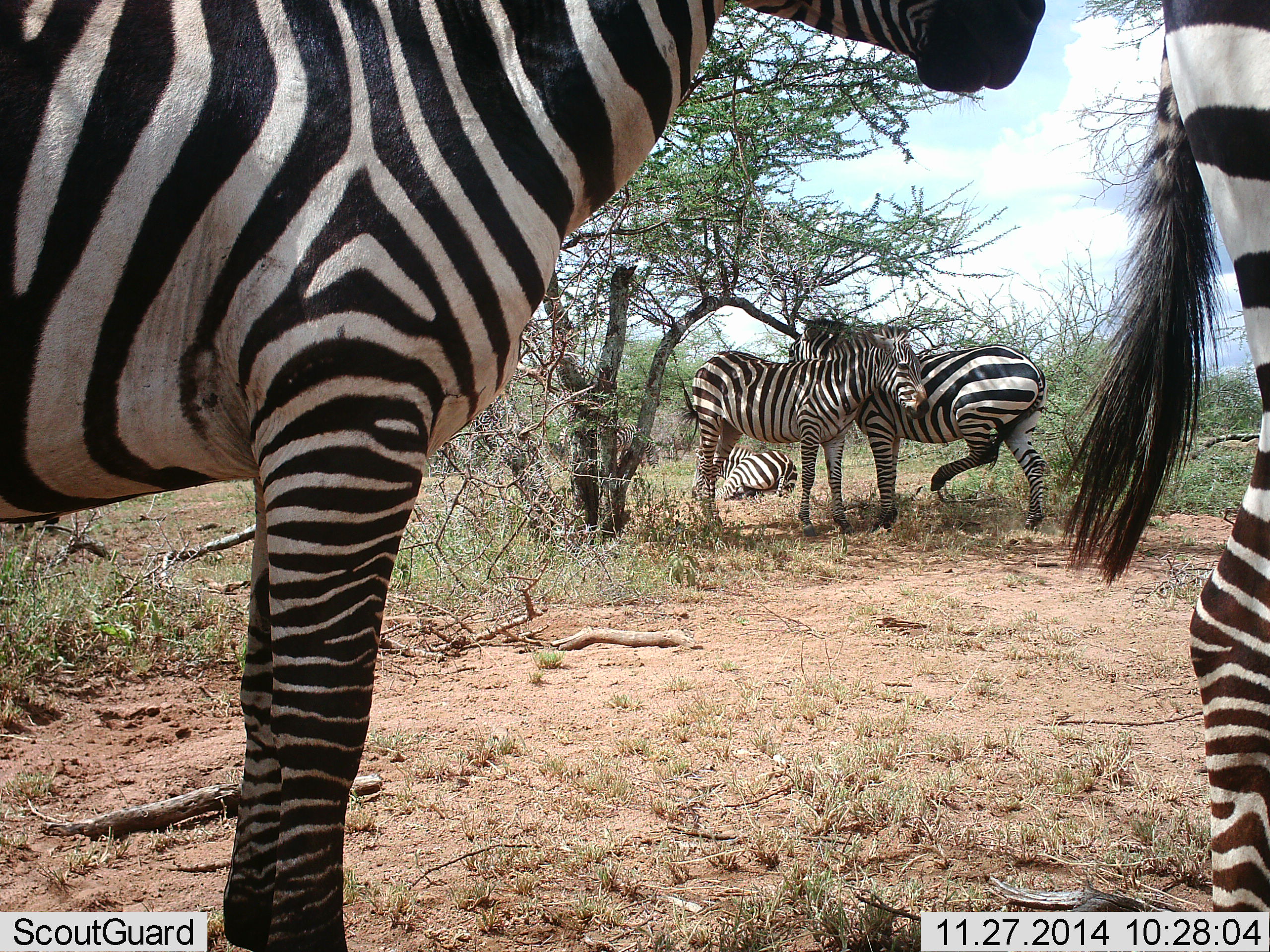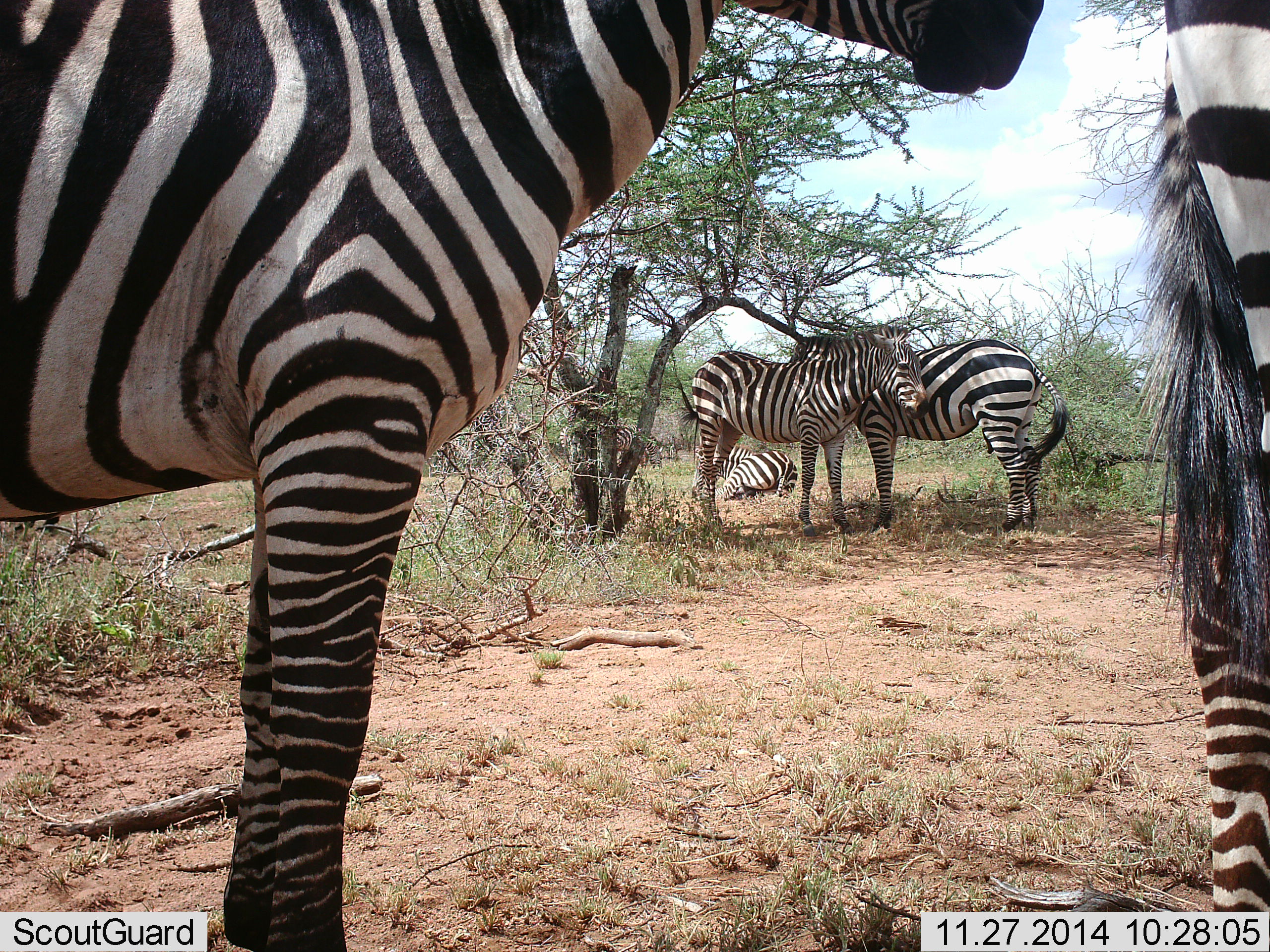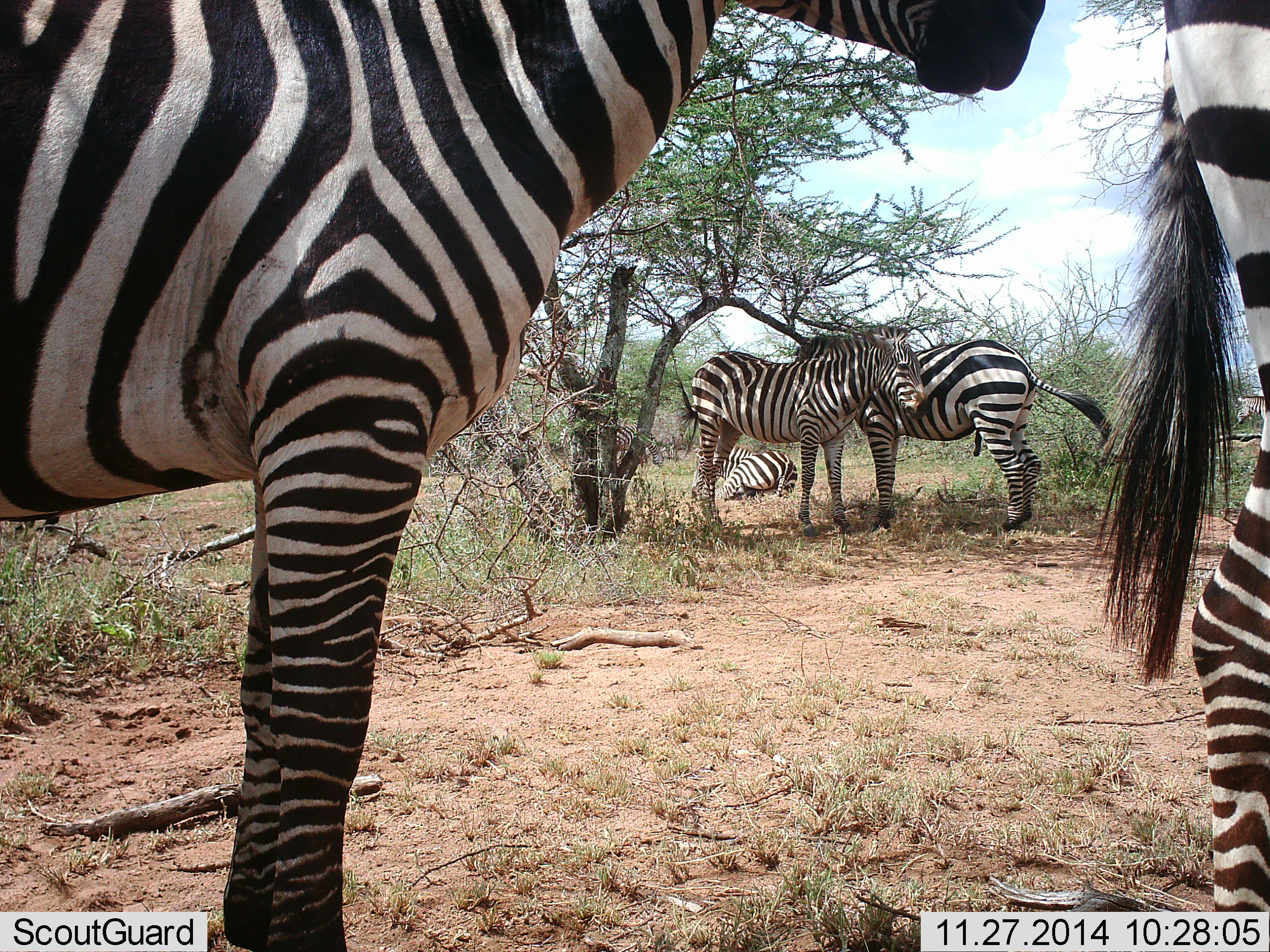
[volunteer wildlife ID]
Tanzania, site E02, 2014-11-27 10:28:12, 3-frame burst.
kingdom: Animalia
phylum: Chordata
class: Mammalia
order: Perissodactyla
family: Equidae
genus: Equus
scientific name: Equus quagga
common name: plains zebra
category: zebra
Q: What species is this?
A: Zebra (plains zebra) (Equus quagga).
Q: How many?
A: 6.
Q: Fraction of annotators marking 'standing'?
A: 100%.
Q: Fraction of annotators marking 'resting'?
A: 80%.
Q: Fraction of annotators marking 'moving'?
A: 0%.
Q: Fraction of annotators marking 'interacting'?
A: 20%.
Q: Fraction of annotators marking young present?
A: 0%.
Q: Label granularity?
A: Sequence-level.